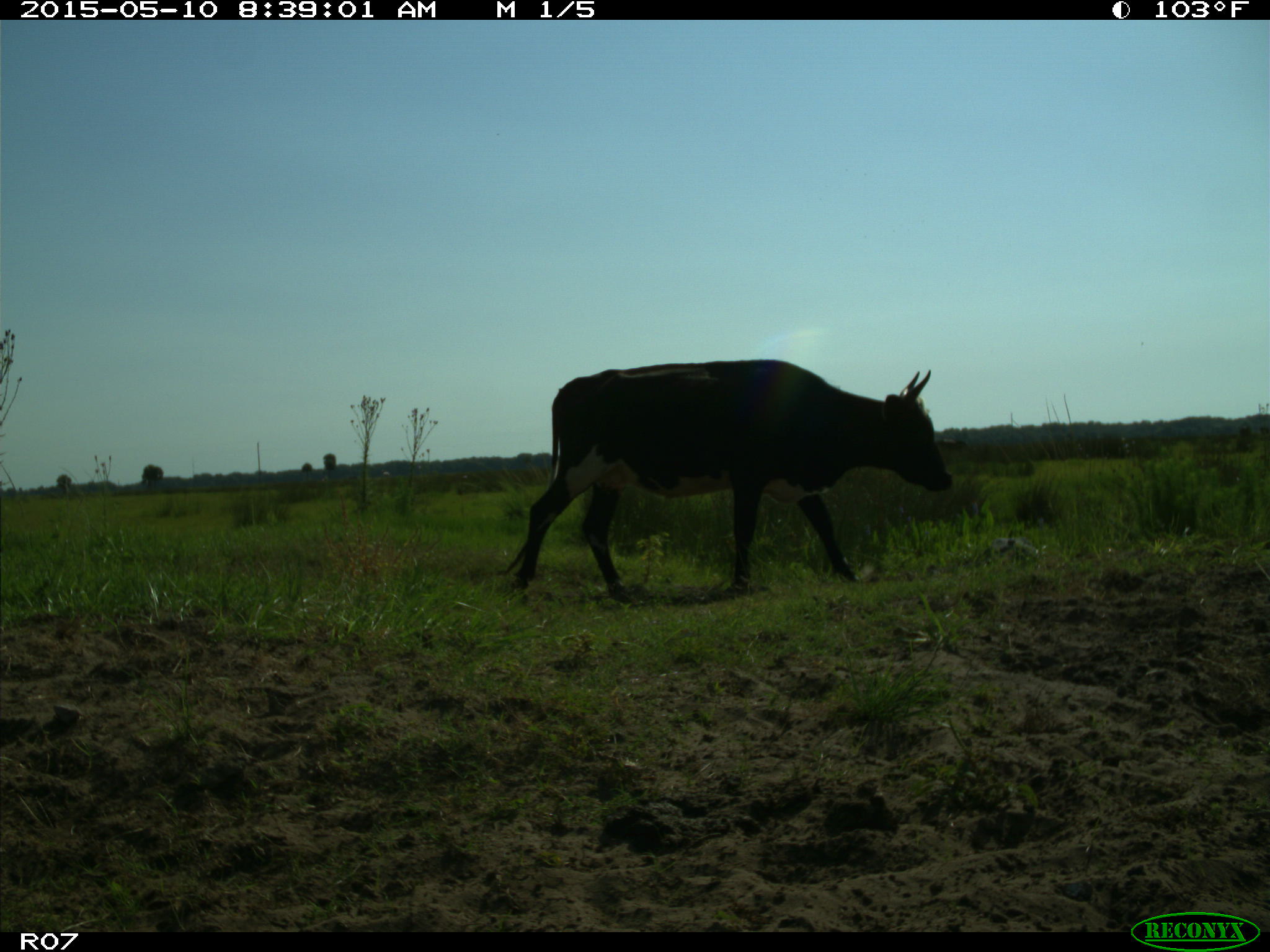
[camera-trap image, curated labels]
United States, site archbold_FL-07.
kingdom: Animalia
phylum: Chordata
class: Mammalia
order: Artiodactyla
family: Bovidae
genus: Bos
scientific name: Bos taurus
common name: domestic cow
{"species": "Bos taurus (domestic cow)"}